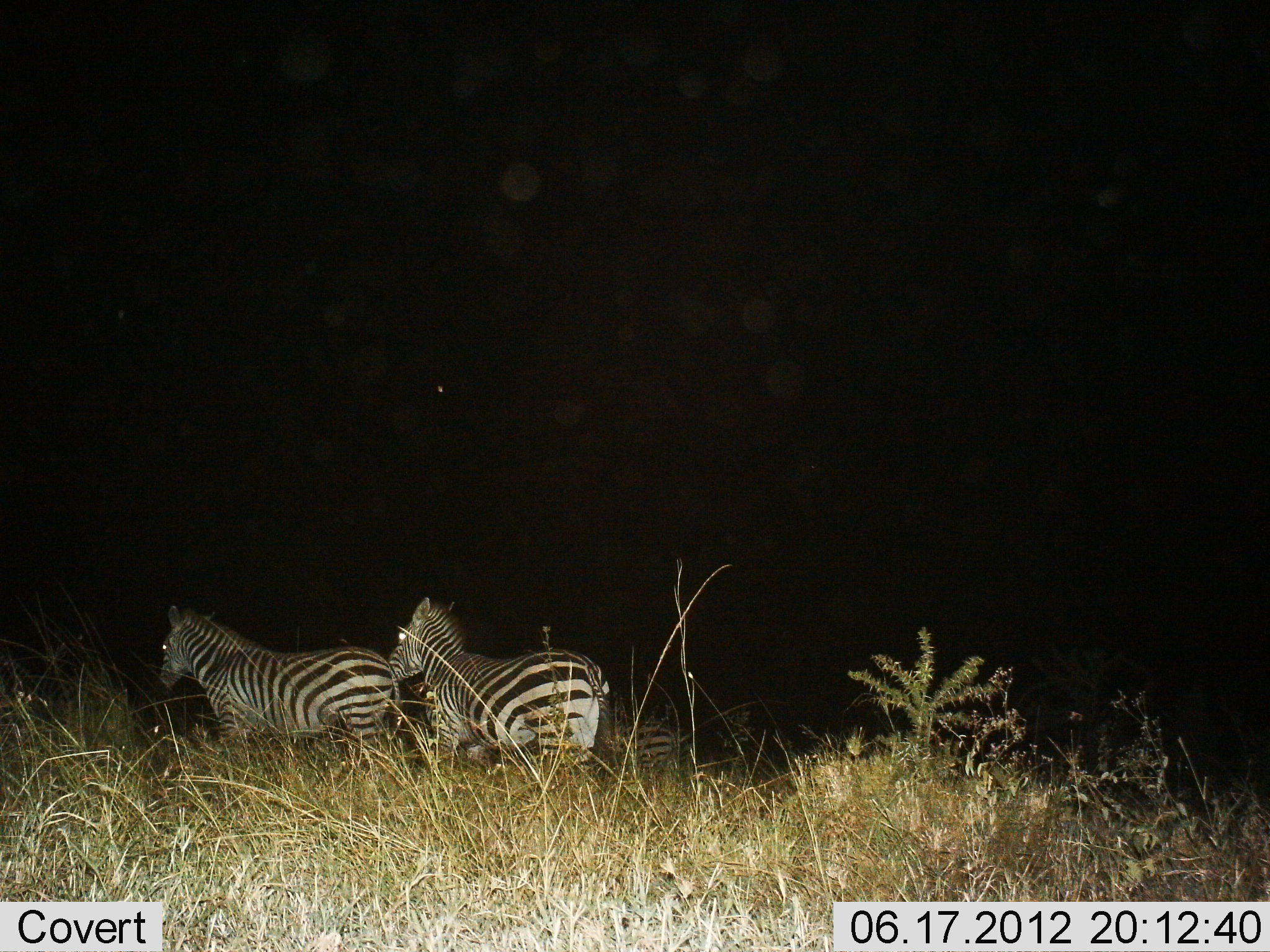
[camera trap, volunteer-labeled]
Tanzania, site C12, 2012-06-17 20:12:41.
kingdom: Animalia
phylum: Chordata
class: Mammalia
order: Perissodactyla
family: Equidae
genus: Equus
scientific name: Equus quagga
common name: plains zebra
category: zebra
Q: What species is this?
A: Zebra (plains zebra) (Equus quagga).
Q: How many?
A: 2.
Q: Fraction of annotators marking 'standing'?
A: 80%.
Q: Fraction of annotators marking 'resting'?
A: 0%.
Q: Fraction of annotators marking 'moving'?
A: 30%.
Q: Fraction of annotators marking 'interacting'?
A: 0%.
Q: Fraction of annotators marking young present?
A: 0%.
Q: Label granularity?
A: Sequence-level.